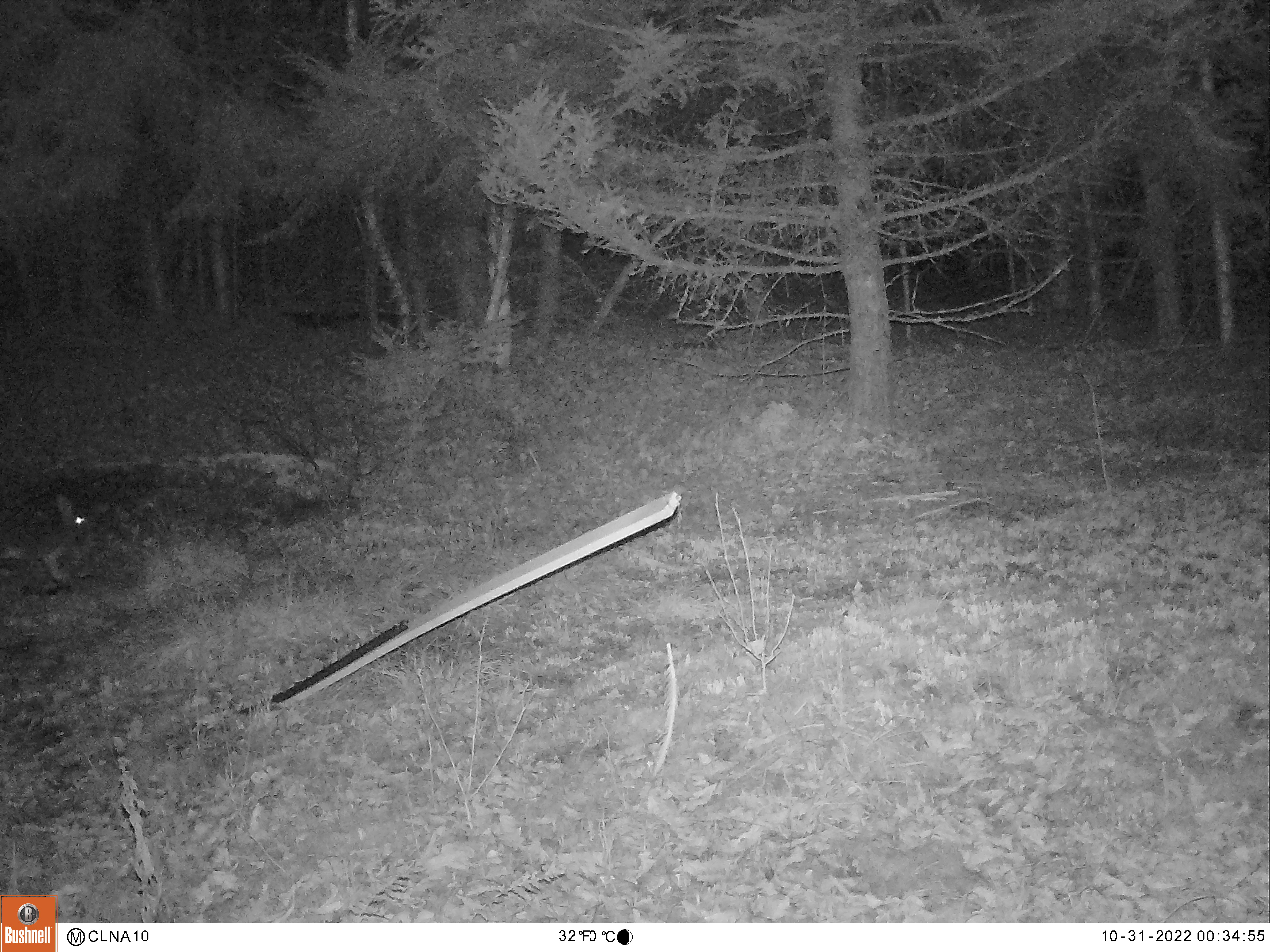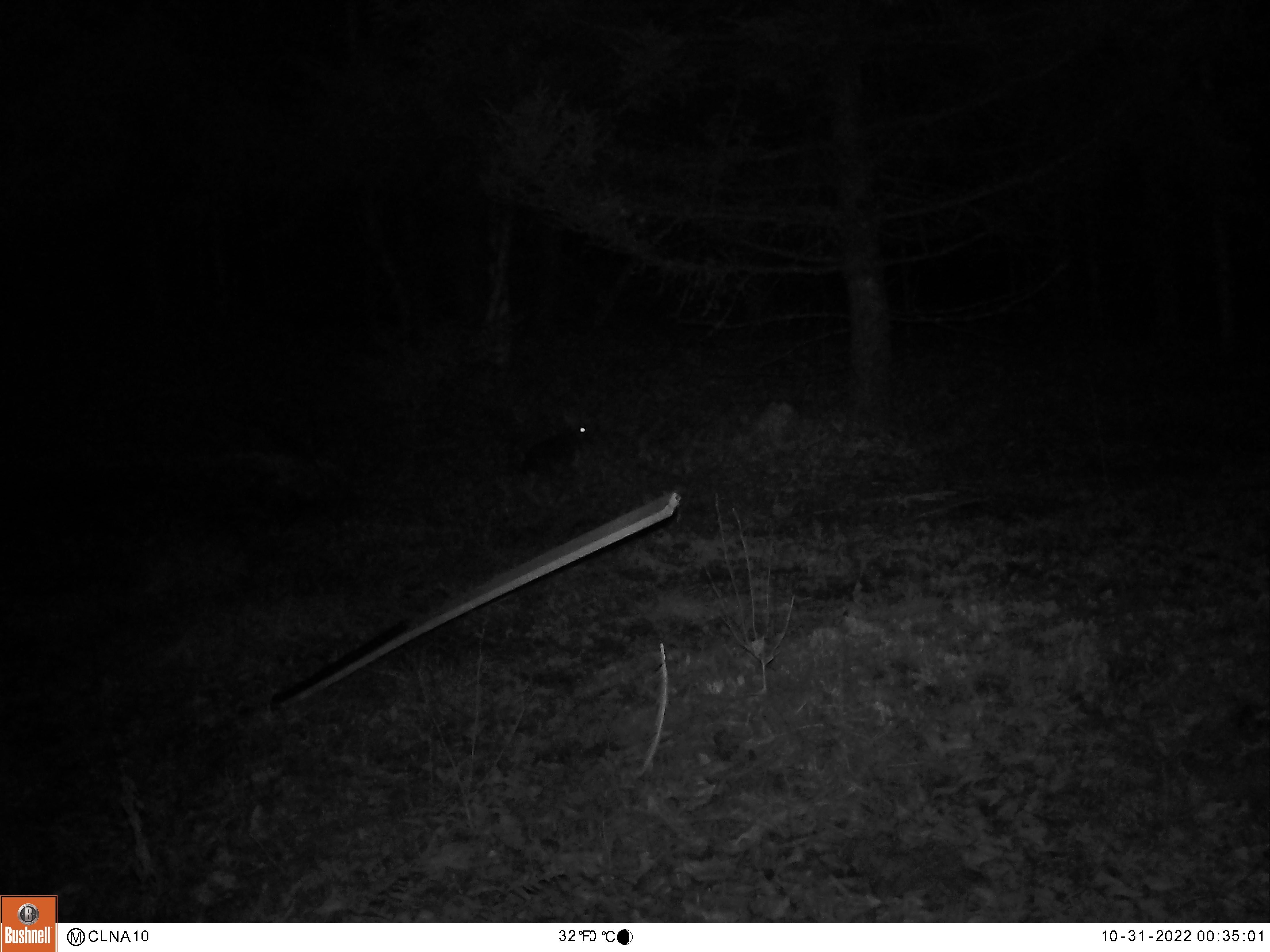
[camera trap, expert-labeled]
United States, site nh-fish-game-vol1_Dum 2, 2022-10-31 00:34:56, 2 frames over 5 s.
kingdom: Animalia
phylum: Chordata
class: Mammalia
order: Lagomorpha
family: Leporidae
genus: Sylvilagus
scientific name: Sylvilagus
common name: cottontail rabbit